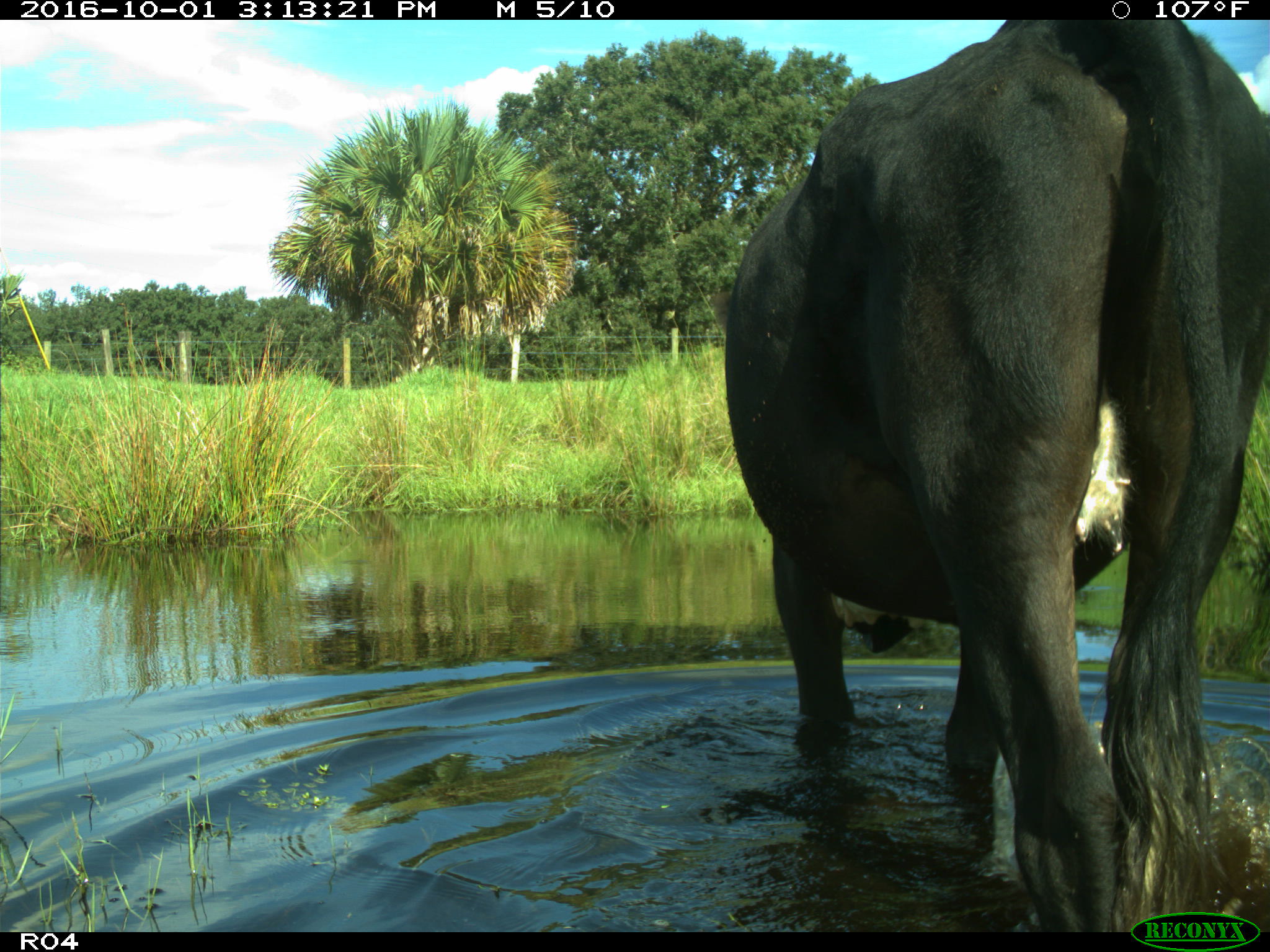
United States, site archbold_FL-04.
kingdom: Animalia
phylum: Chordata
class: Mammalia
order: Artiodactyla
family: Bovidae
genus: Bos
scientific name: Bos taurus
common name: domestic cow